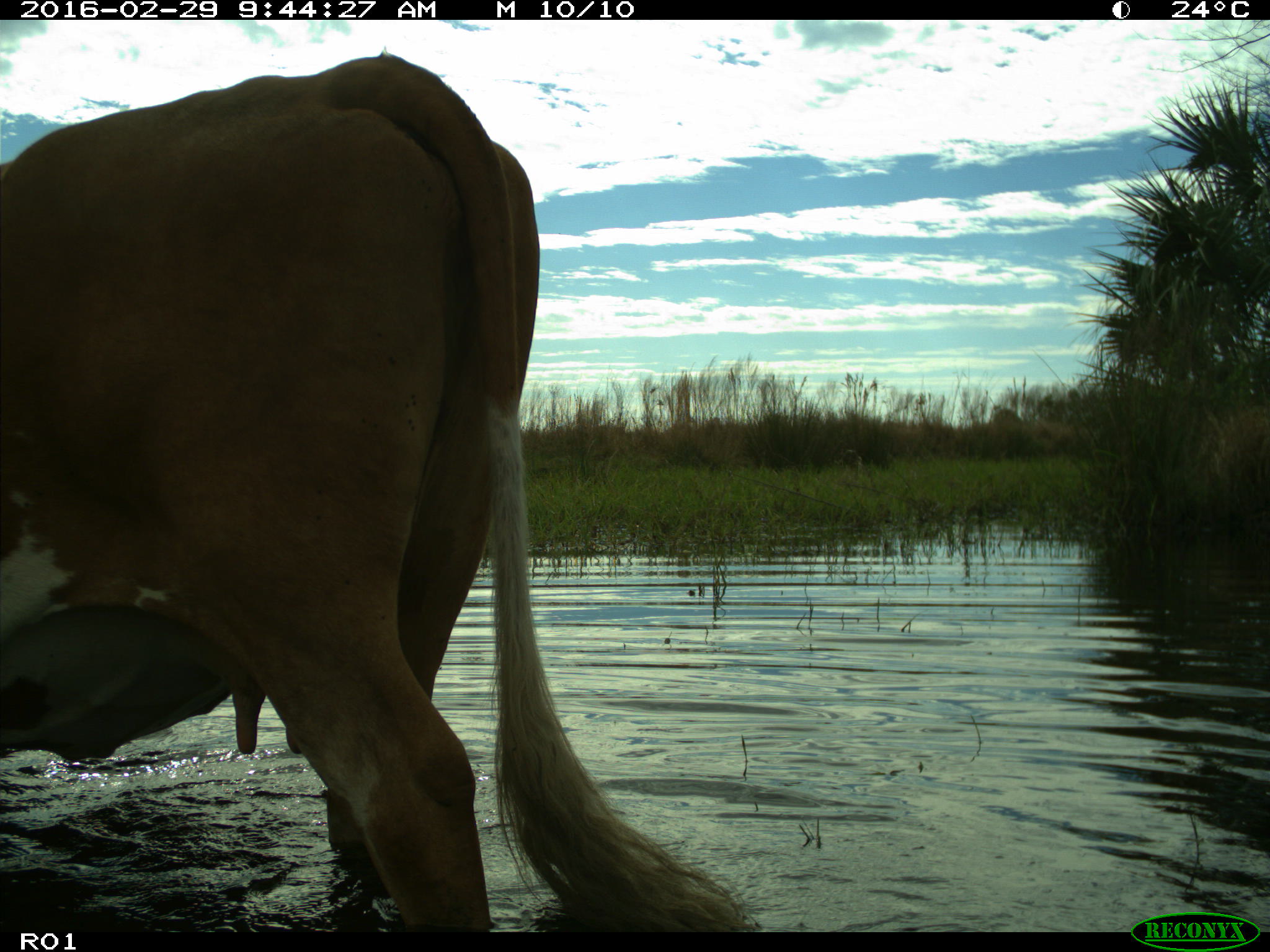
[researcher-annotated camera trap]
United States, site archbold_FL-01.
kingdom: Animalia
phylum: Chordata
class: Mammalia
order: Artiodactyla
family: Bovidae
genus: Bos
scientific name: Bos taurus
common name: domestic cow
Bos taurus (domestic cow).